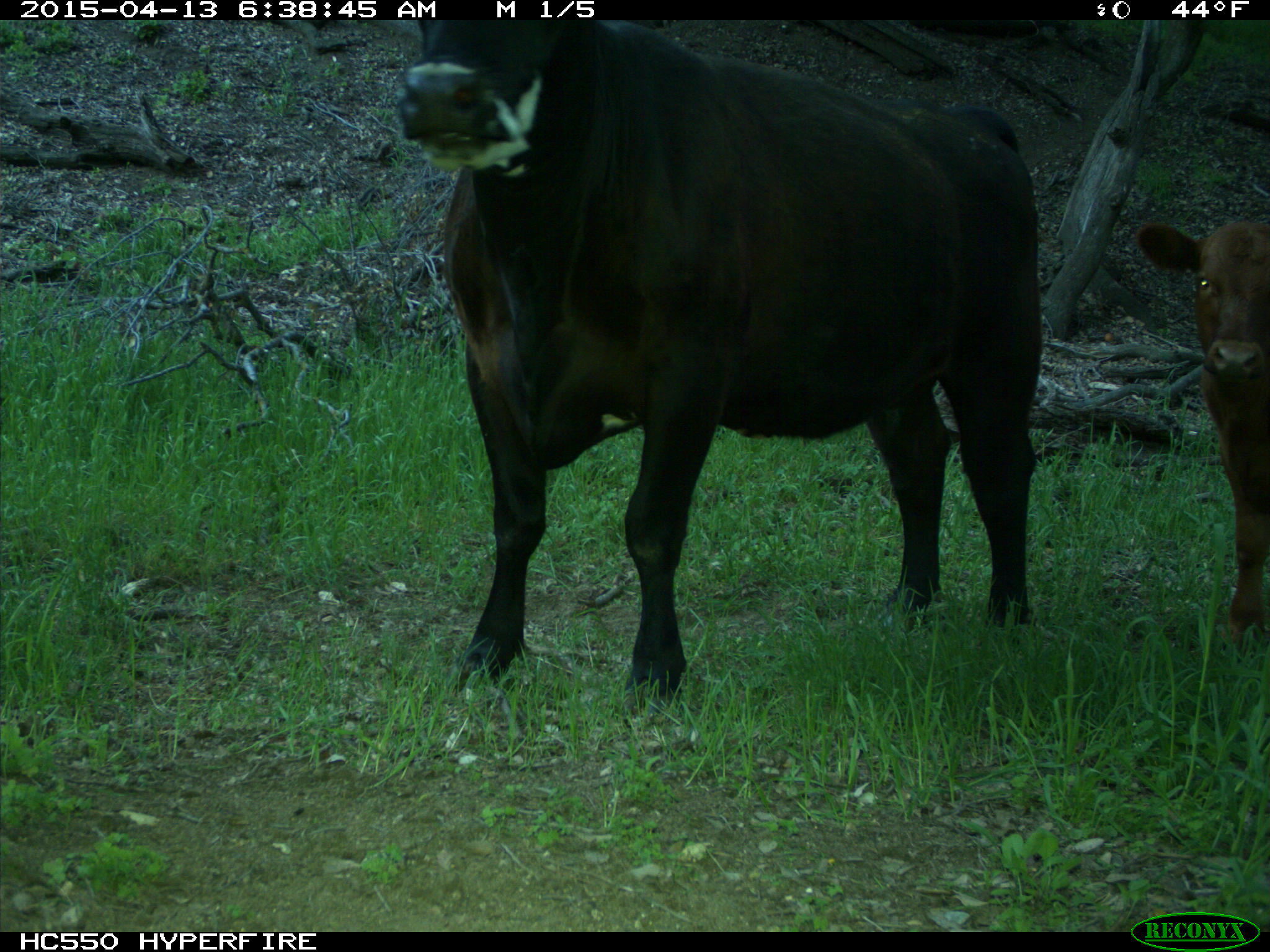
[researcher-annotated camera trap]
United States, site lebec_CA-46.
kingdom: Animalia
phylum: Chordata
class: Mammalia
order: Artiodactyla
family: Bovidae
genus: Bos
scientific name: Bos taurus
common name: domestic cow